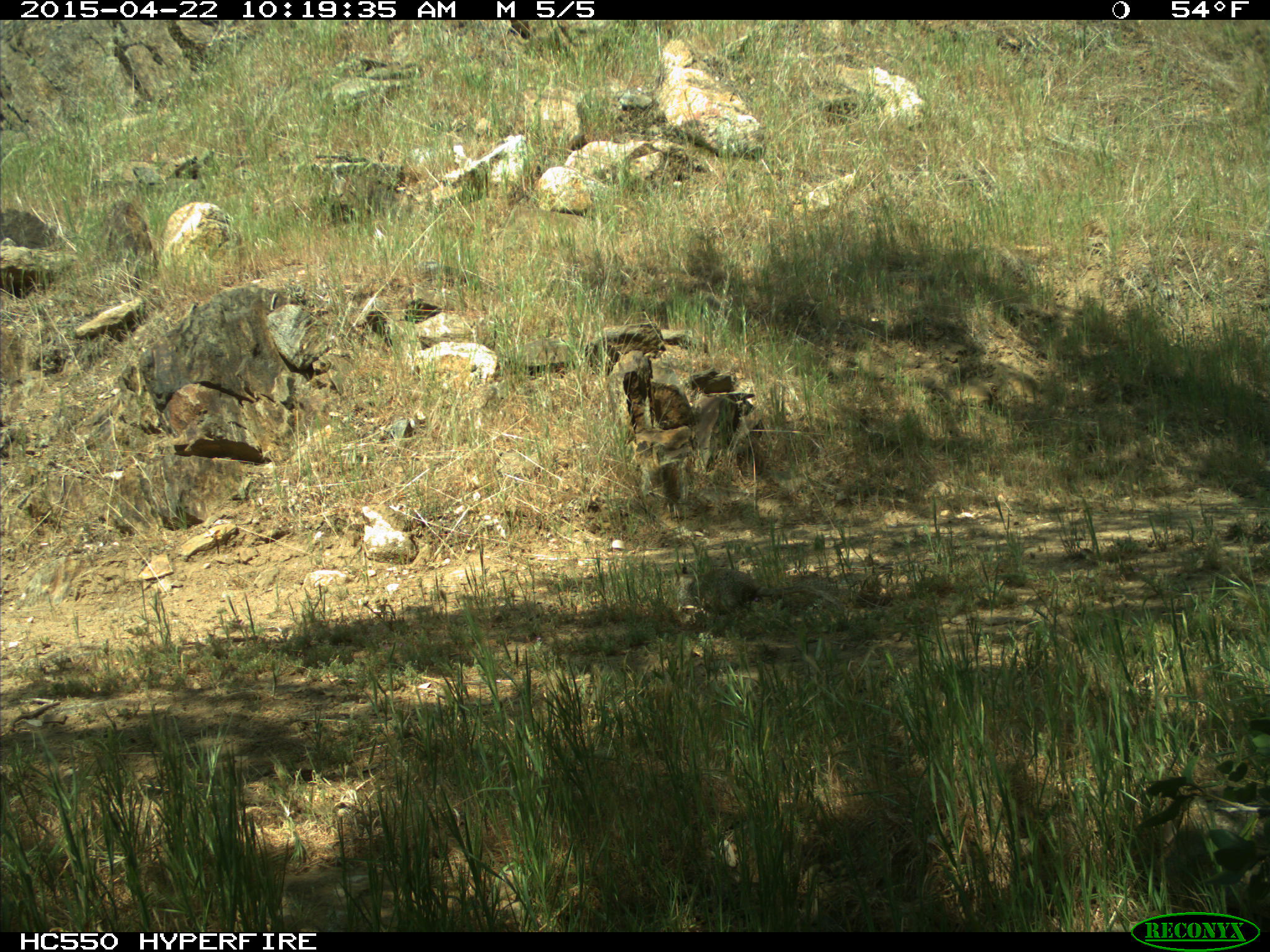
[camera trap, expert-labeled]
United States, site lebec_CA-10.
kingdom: Animalia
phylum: Chordata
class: Mammalia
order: Rodentia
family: Sciuridae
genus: Otospermophilus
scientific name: Otospermophilus beecheyi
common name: california ground squirrel